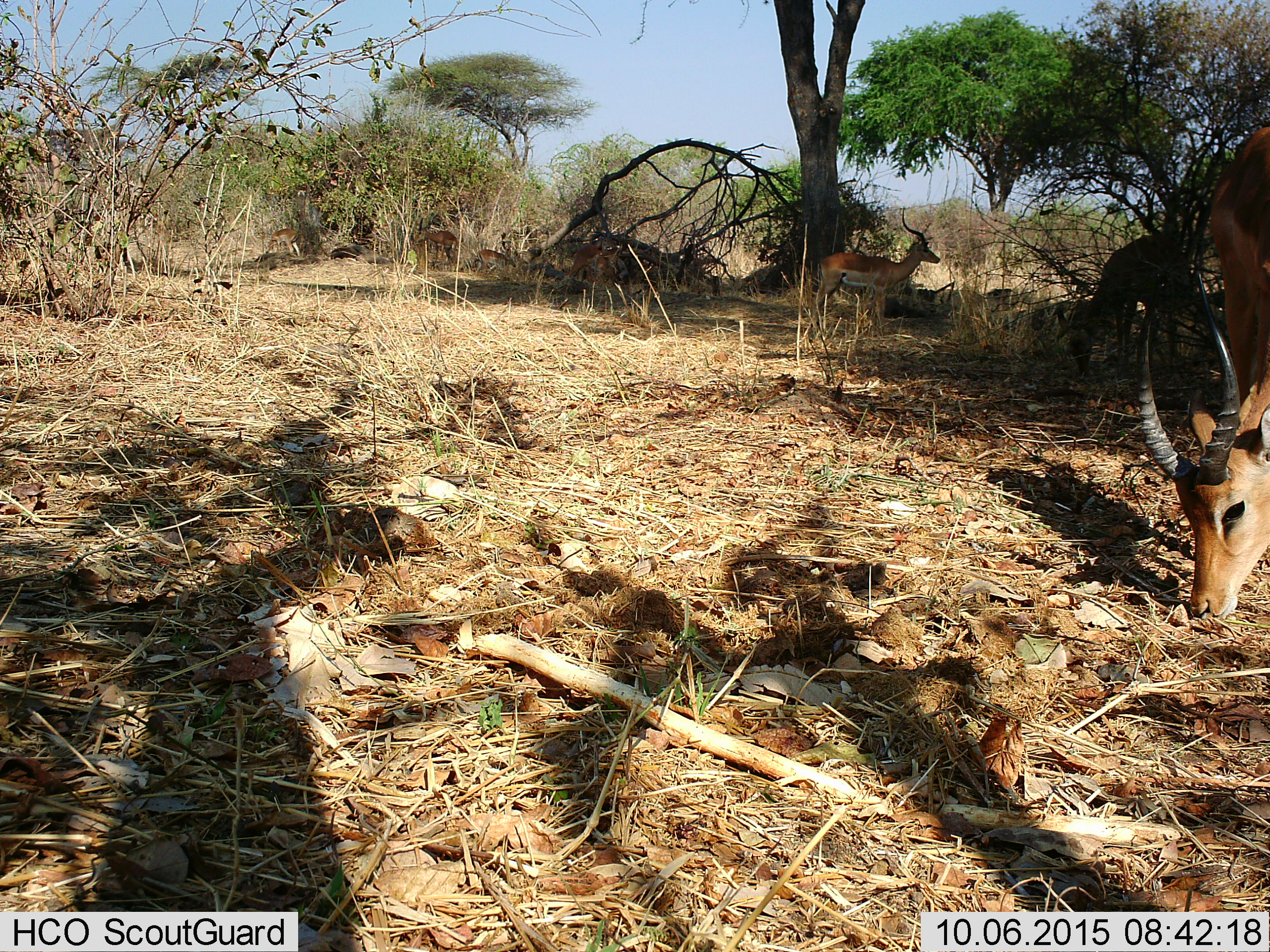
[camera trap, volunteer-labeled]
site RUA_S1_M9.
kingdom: Animalia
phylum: Chordata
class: Mammalia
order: Artiodactyla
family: Bovidae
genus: Aepyceros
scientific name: Aepyceros melampus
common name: impala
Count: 6.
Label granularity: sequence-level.